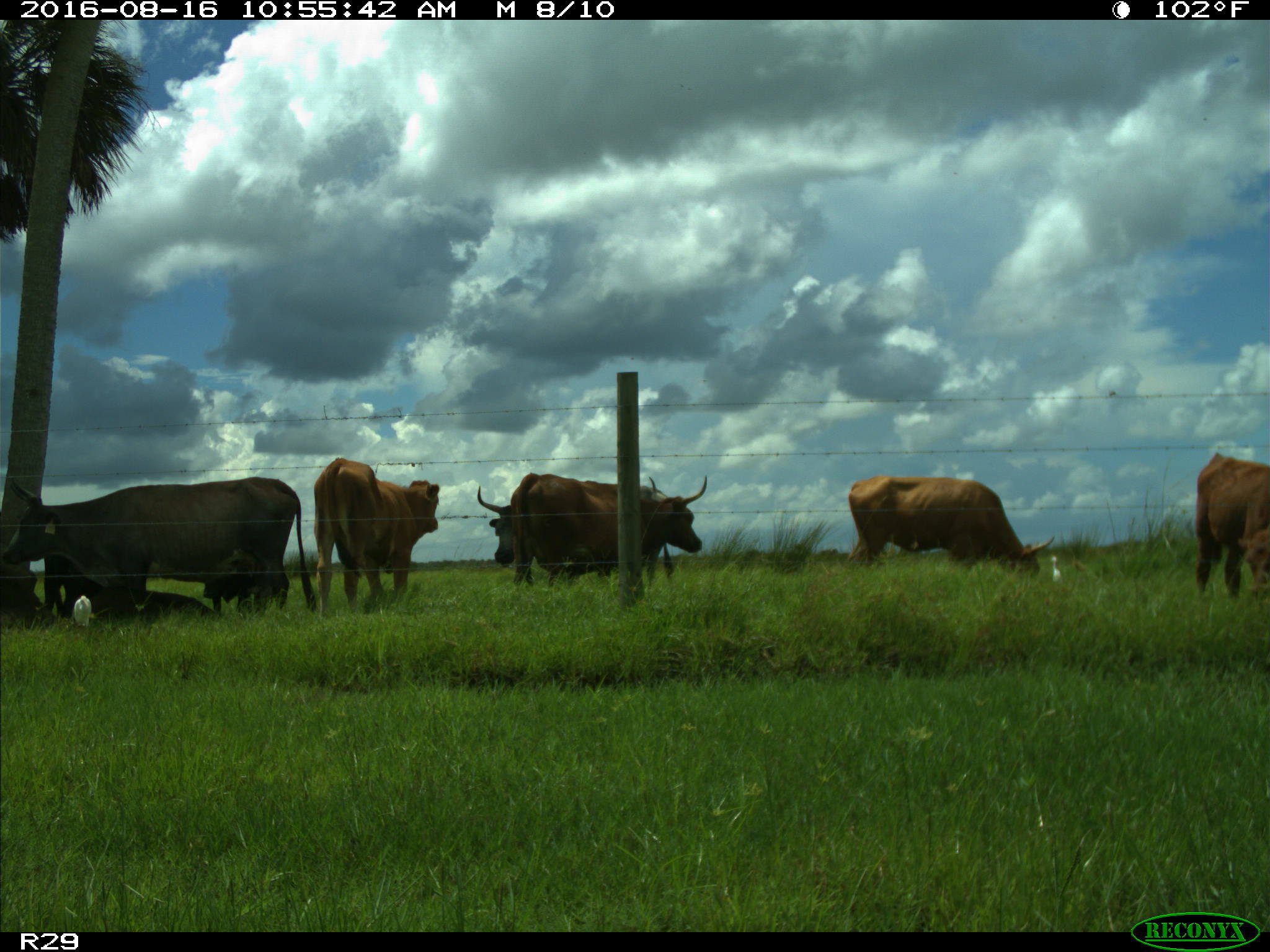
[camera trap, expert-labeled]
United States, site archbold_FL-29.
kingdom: Animalia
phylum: Chordata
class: Mammalia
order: Artiodactyla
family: Bovidae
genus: Bos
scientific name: Bos taurus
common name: domestic cow